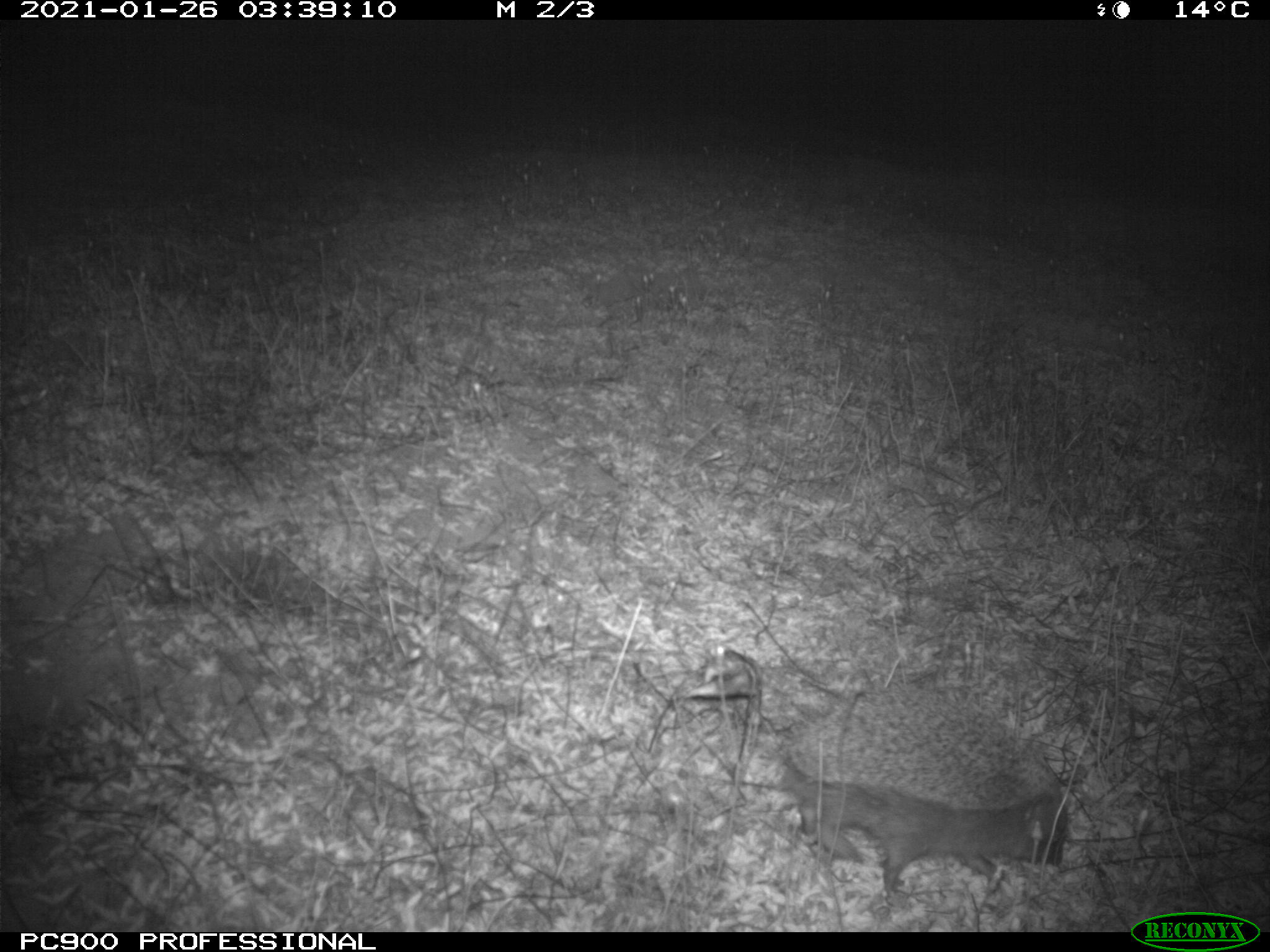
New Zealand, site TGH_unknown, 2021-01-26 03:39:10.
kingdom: Animalia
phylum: Chordata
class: Mammalia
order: Eulipotyphla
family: Erinaceidae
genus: Erinaceus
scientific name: Erinaceus europaeus europaeus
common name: european hedgehog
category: hedgehog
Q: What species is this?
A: Hedgehog (european hedgehog) (Erinaceus europaeus europaeus).